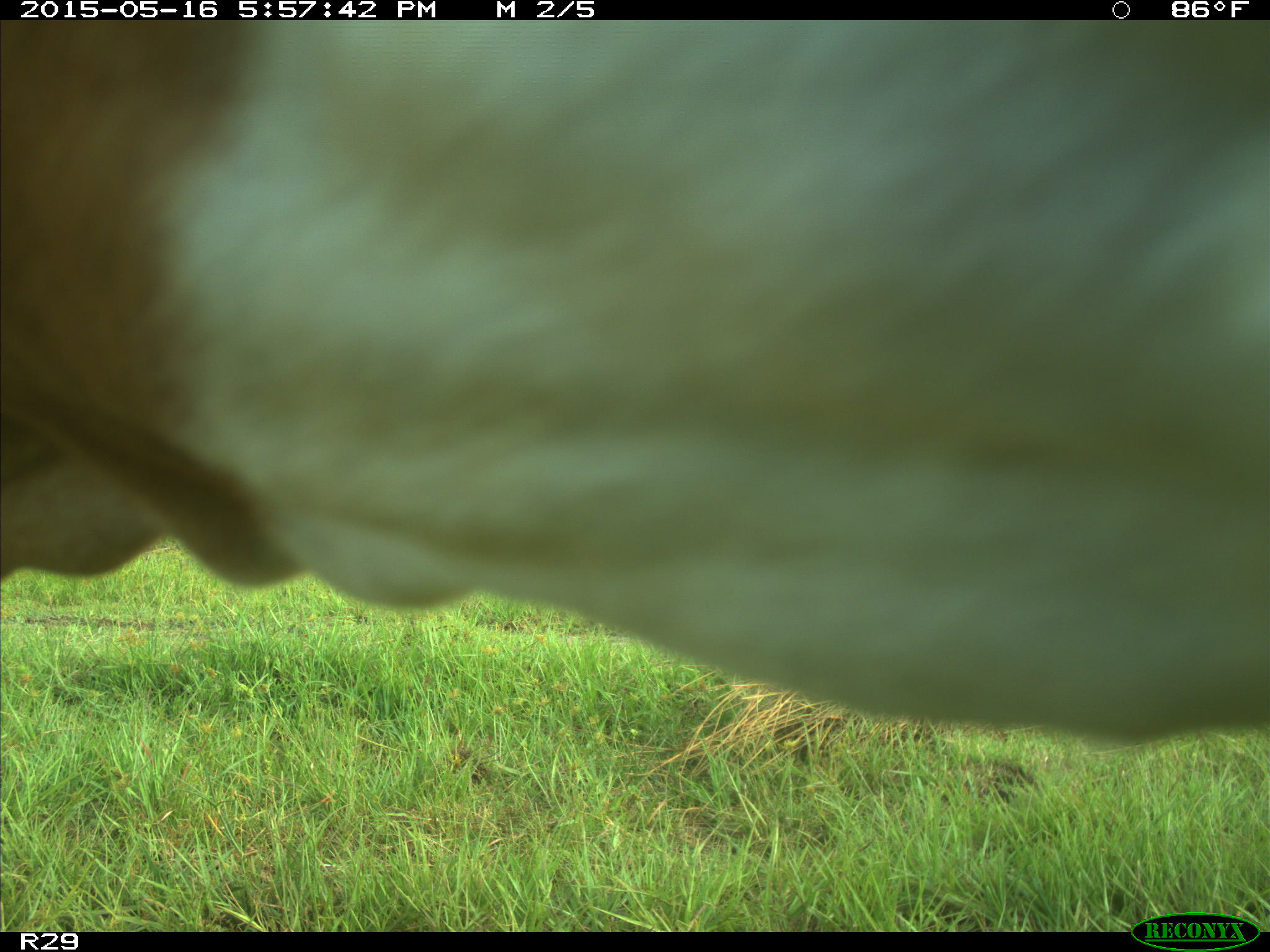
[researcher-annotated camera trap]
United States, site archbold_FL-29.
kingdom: Animalia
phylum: Chordata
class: Mammalia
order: Artiodactyla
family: Bovidae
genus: Bos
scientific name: Bos taurus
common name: domestic cow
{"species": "Bos taurus (domestic cow)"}